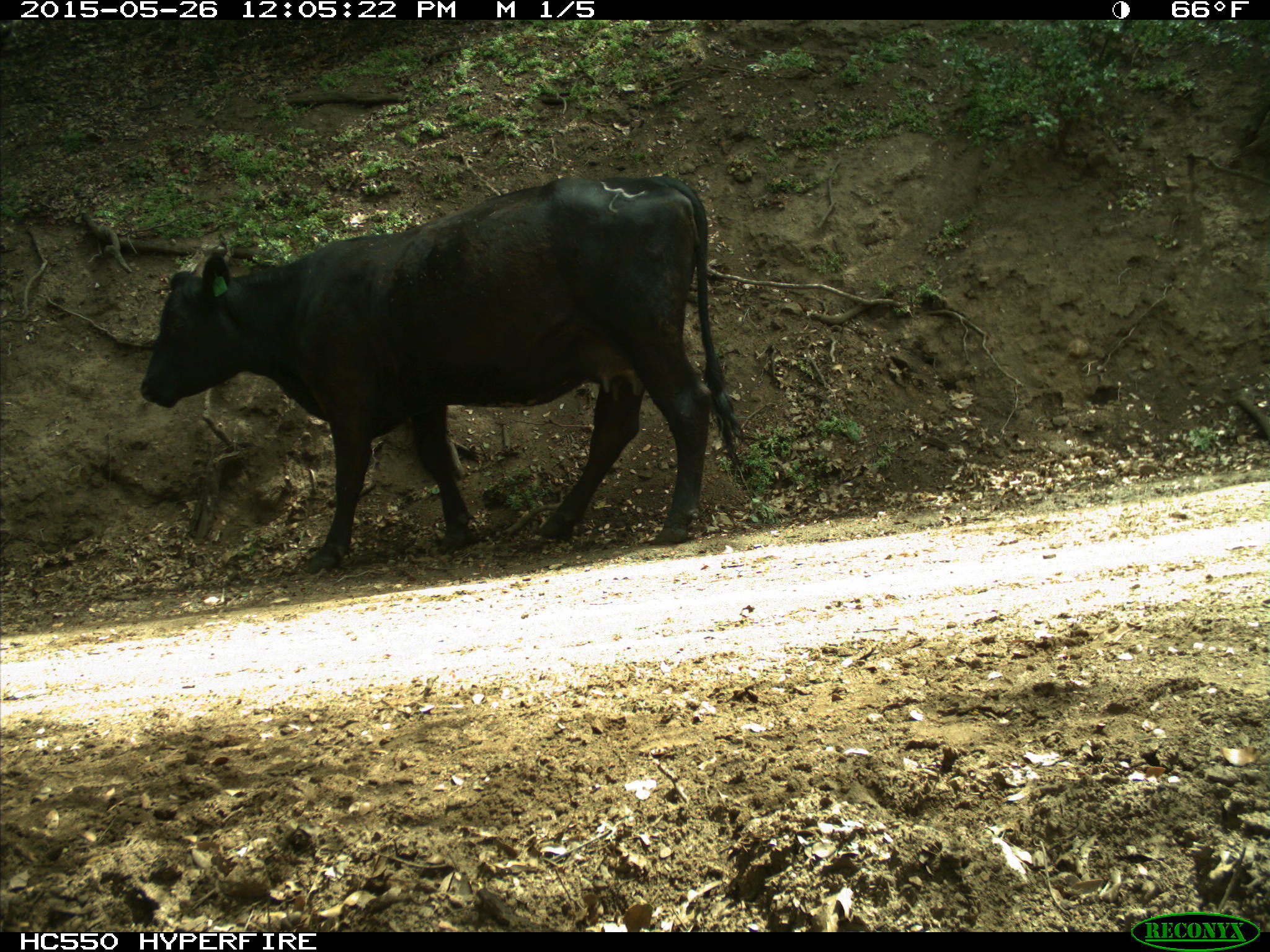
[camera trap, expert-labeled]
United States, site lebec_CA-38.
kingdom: Animalia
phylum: Chordata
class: Mammalia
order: Artiodactyla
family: Bovidae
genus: Bos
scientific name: Bos taurus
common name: domestic cow